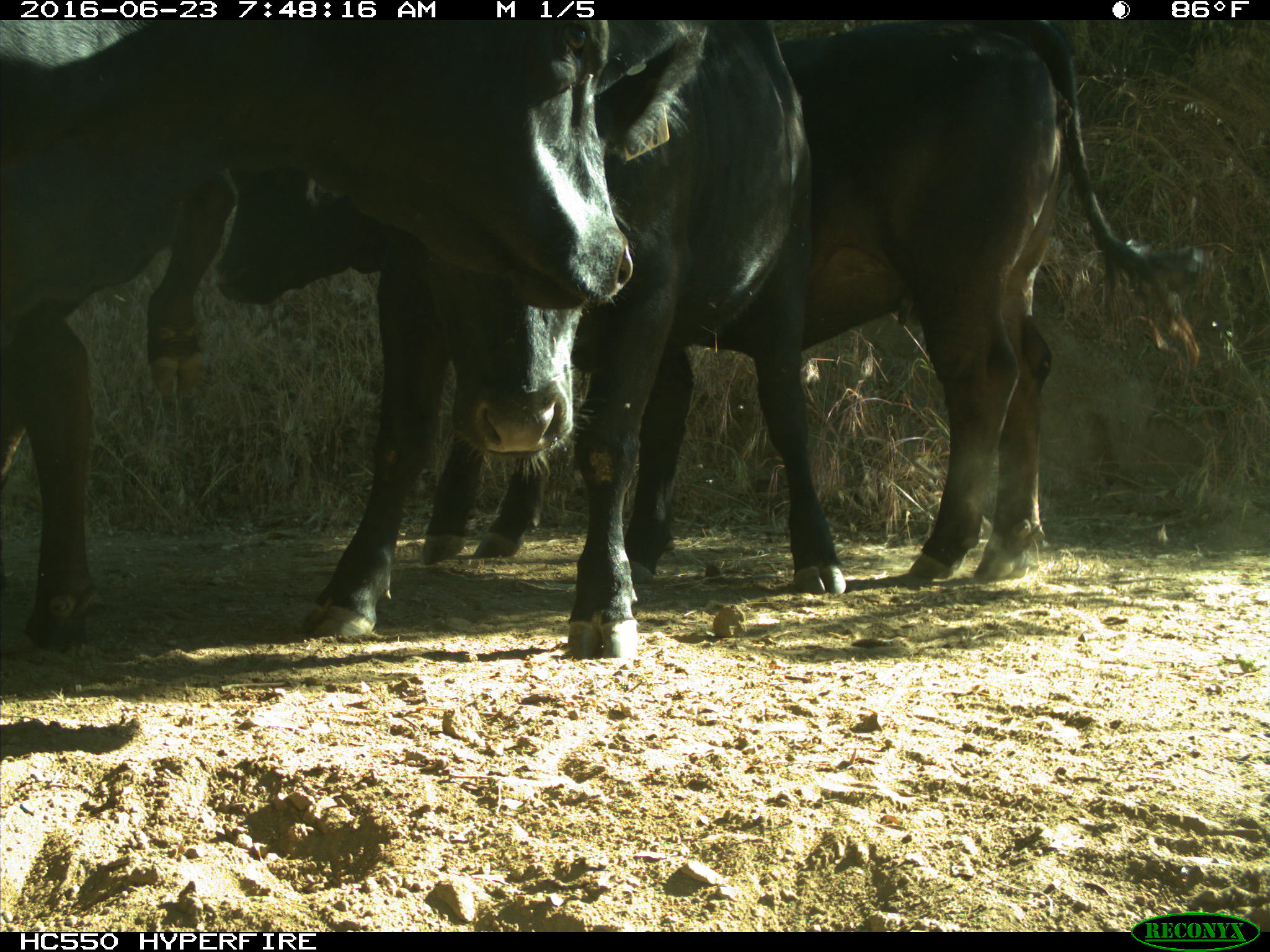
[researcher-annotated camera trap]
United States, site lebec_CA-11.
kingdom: Animalia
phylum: Chordata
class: Mammalia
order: Artiodactyla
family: Bovidae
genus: Bos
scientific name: Bos taurus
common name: domestic cow